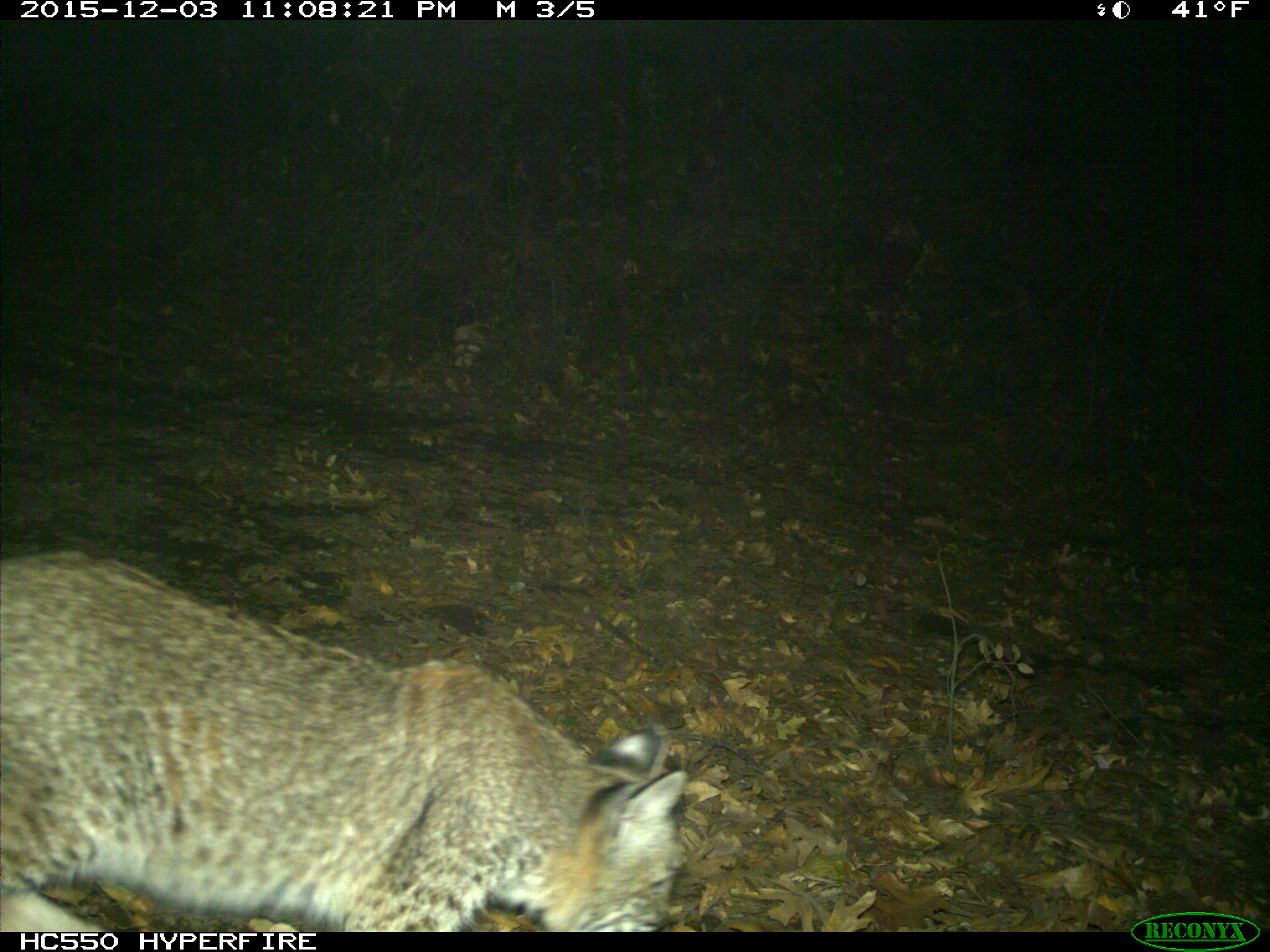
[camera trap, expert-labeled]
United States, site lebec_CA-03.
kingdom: Animalia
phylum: Chordata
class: Mammalia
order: Carnivora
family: Felidae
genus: Lynx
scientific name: Lynx rufus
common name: bobcat